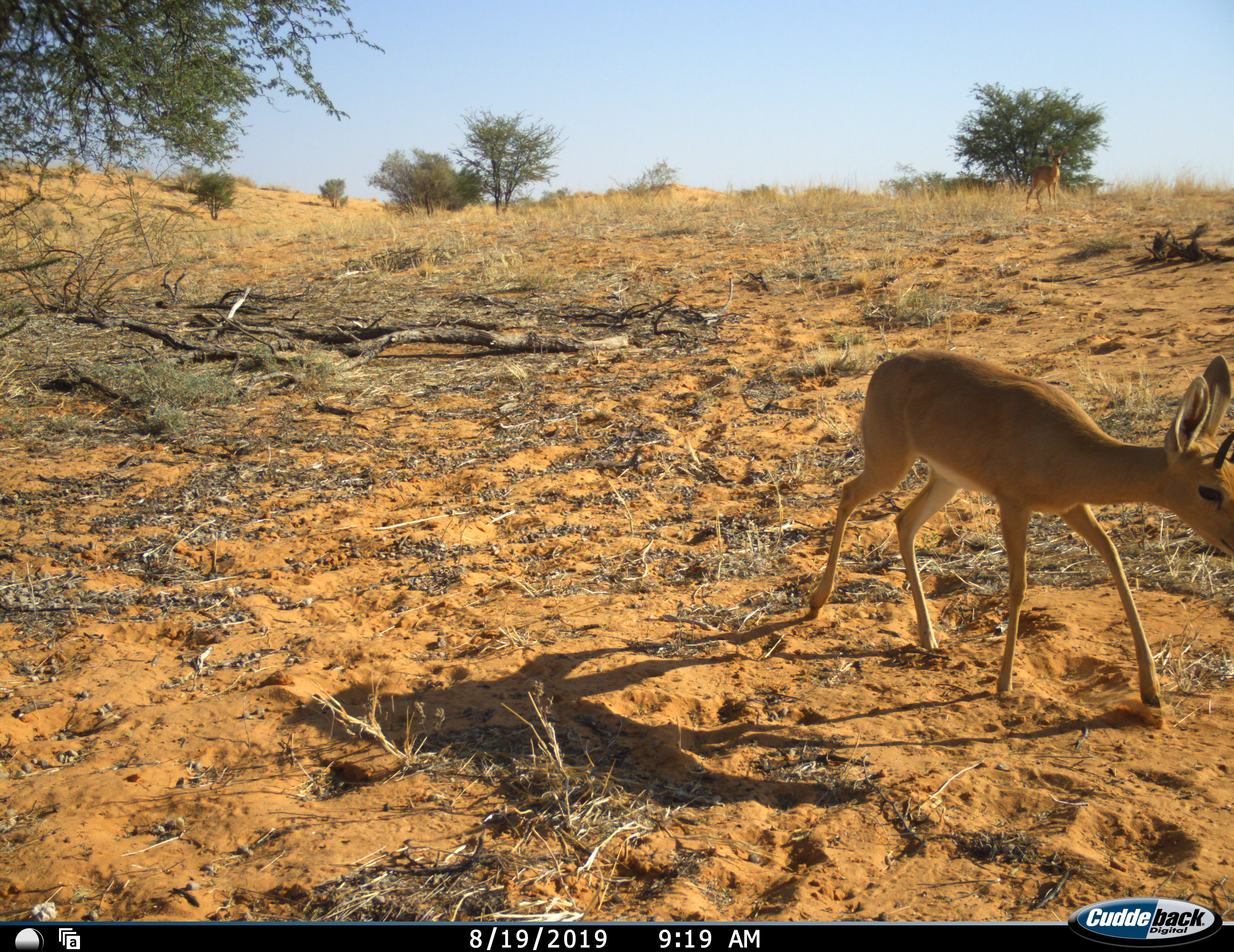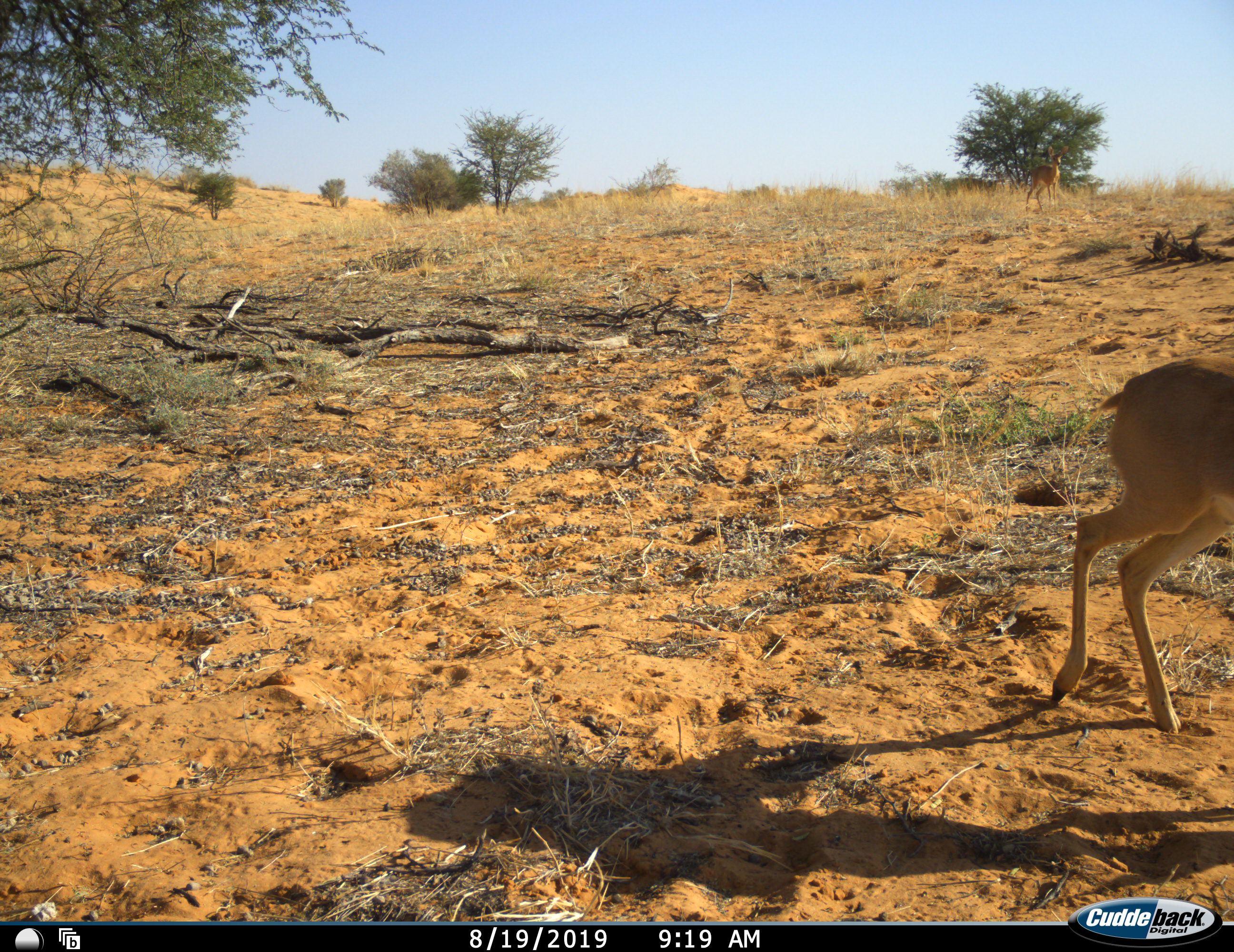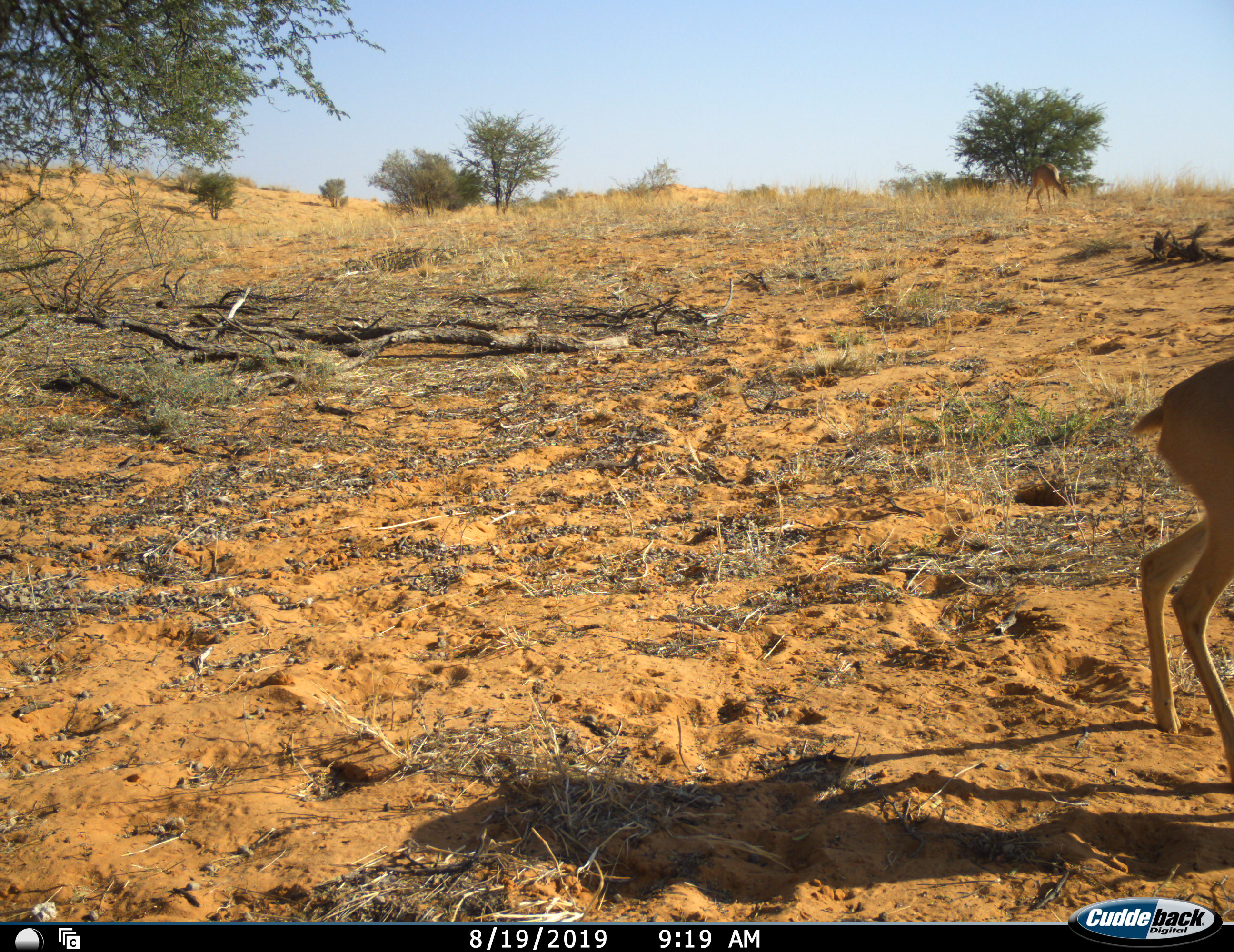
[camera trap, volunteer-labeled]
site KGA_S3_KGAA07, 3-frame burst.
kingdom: Animalia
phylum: Chordata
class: Mammalia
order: Artiodactyla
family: Bovidae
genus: Raphicerus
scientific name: Raphicerus campestris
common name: steenbok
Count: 2.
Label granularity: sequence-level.